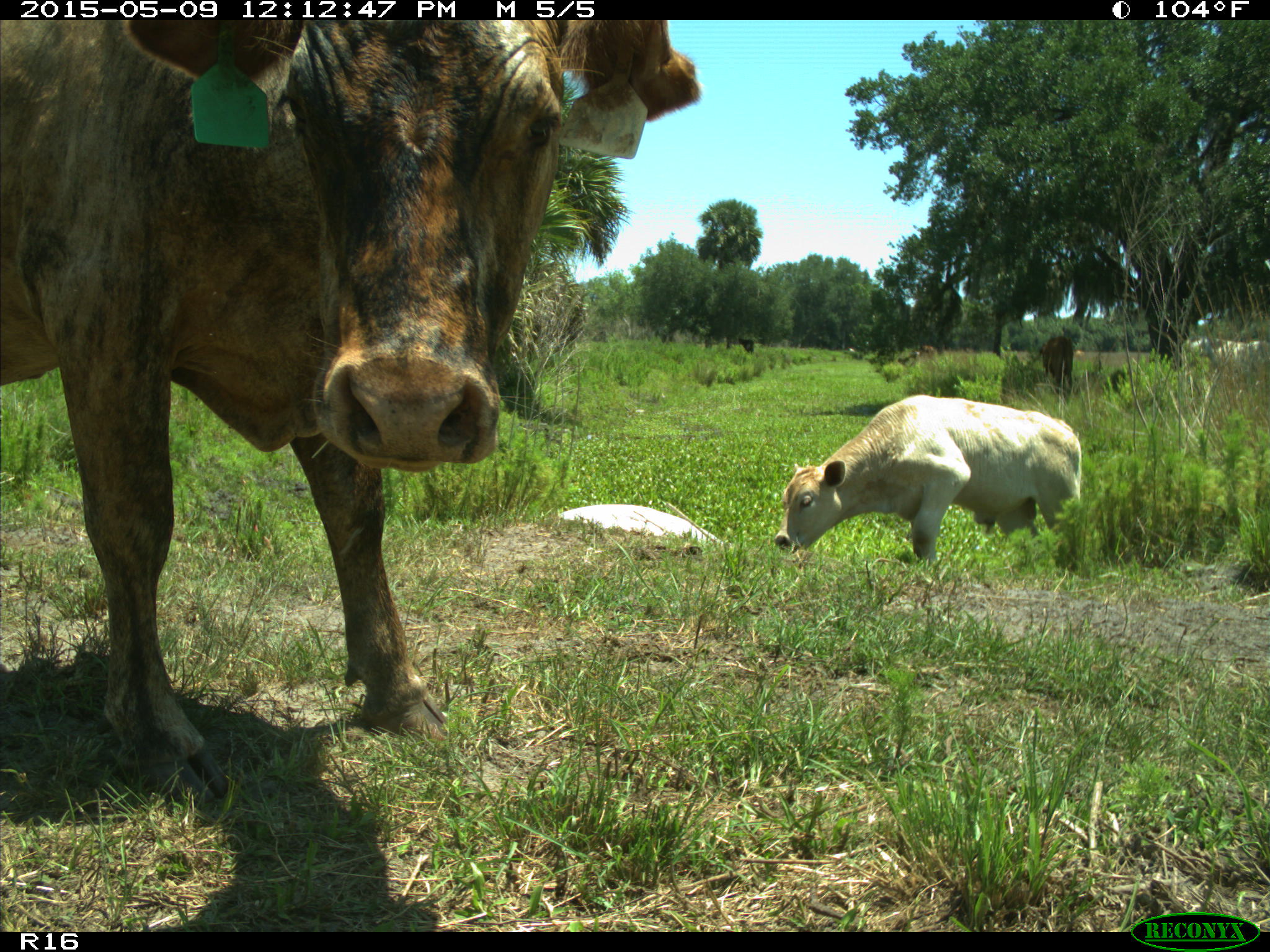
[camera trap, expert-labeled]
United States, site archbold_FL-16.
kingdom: Animalia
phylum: Chordata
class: Mammalia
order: Artiodactyla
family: Bovidae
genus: Bos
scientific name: Bos taurus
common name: domestic cow